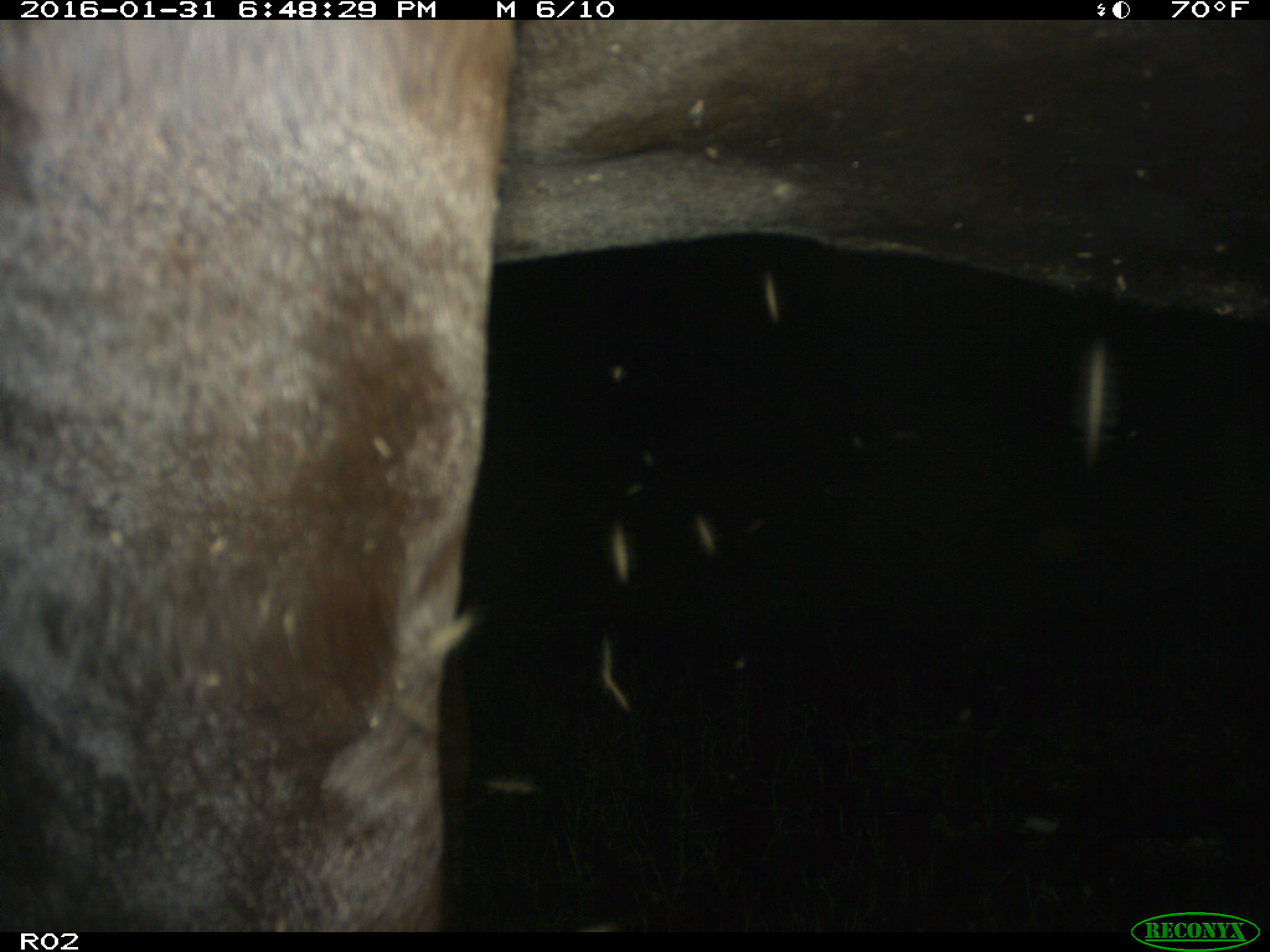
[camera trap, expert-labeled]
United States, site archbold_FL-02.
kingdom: Animalia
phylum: Chordata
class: Mammalia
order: Artiodactyla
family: Bovidae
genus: Bos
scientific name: Bos taurus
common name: domestic cow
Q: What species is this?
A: Bos taurus (domestic cow).